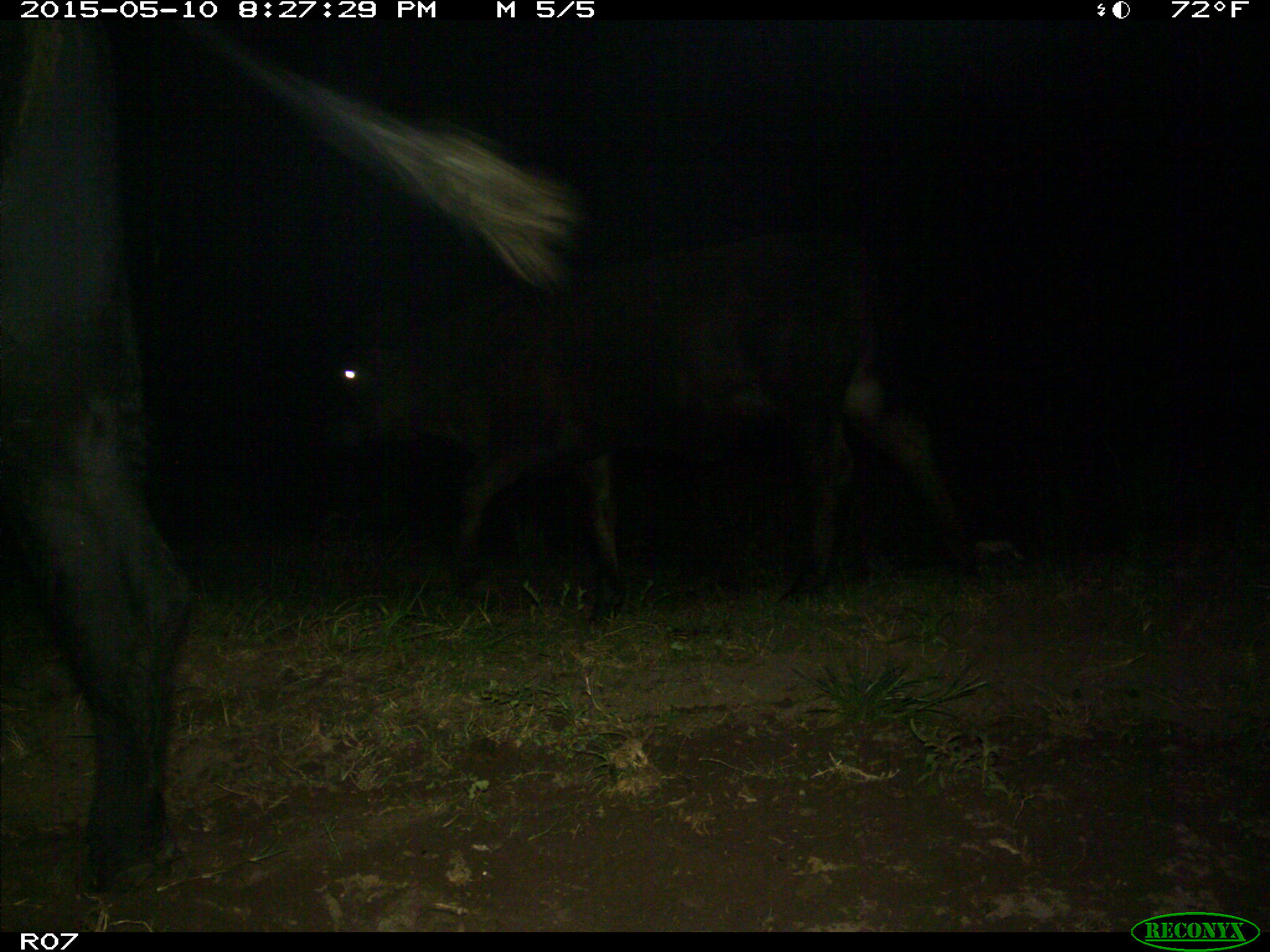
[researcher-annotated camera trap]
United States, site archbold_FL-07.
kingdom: Animalia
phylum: Chordata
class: Mammalia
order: Artiodactyla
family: Bovidae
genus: Bos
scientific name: Bos taurus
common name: domestic cow